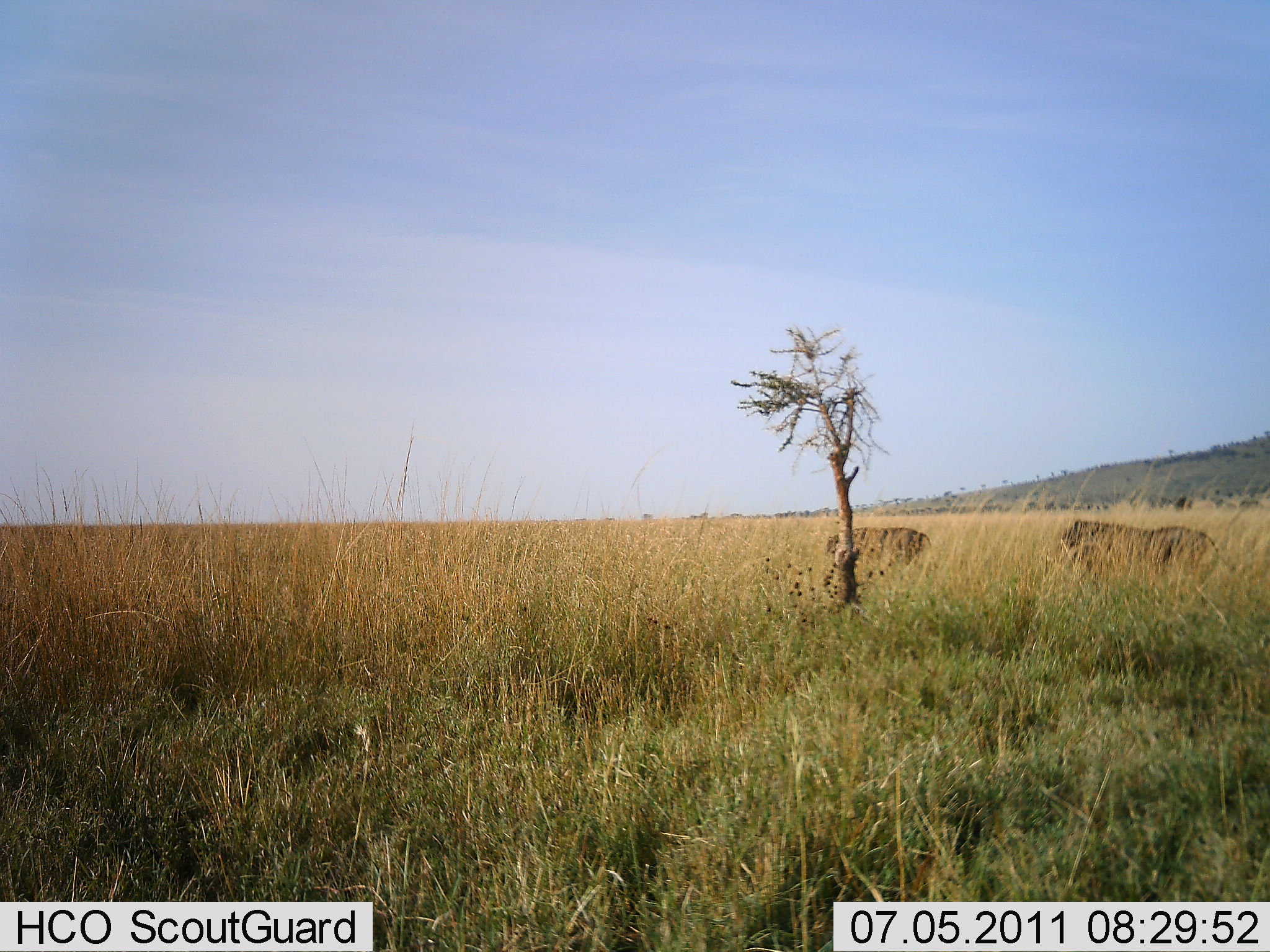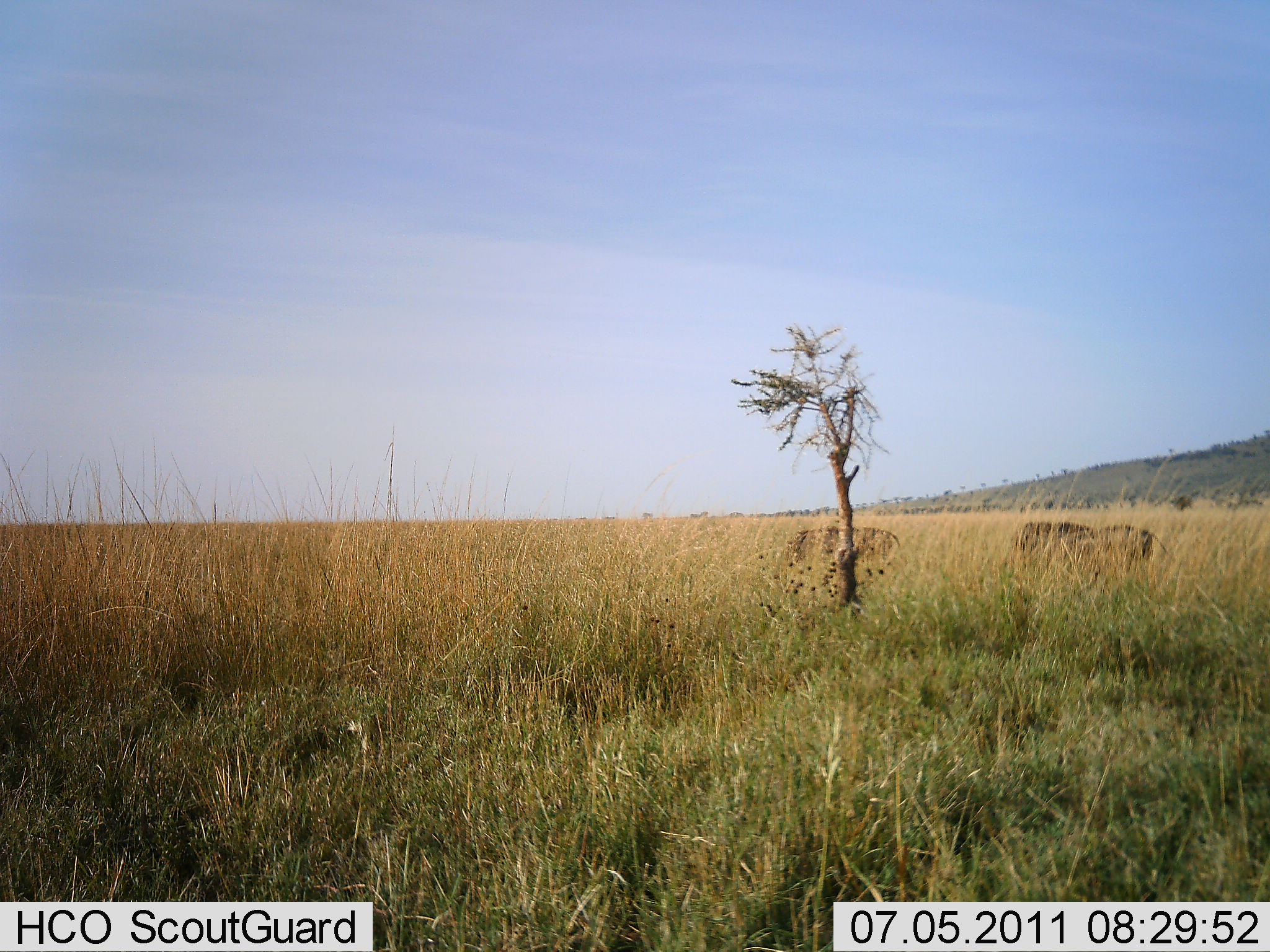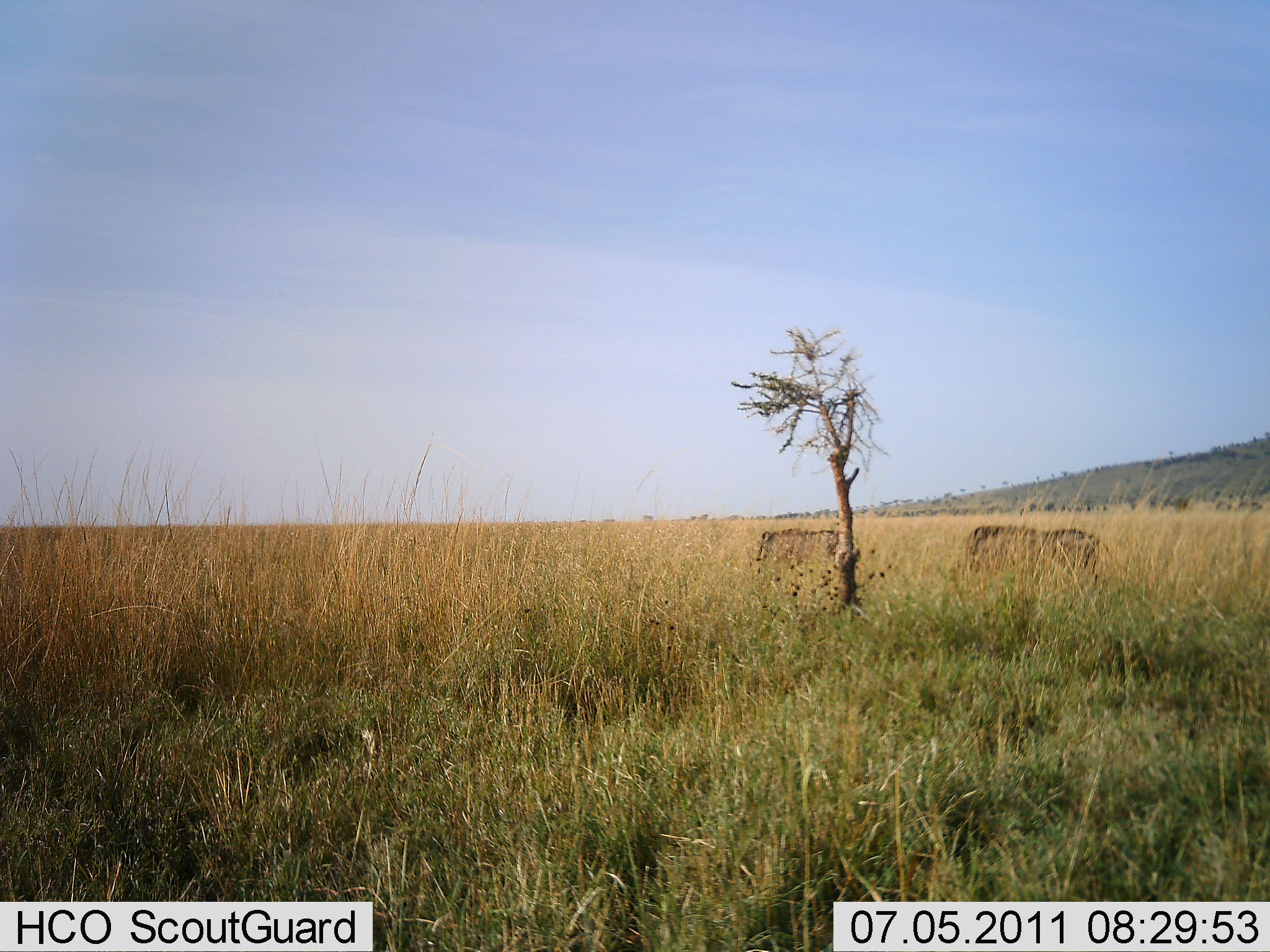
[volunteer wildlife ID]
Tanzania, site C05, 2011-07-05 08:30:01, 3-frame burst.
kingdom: Animalia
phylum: Chordata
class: Mammalia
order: Artiodactyla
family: Suidae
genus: Phacochoerus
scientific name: Phacochoerus africanus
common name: warthog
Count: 2.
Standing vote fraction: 0%.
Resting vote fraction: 0%.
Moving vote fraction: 100%.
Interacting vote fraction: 0%.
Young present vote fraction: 0%.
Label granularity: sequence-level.